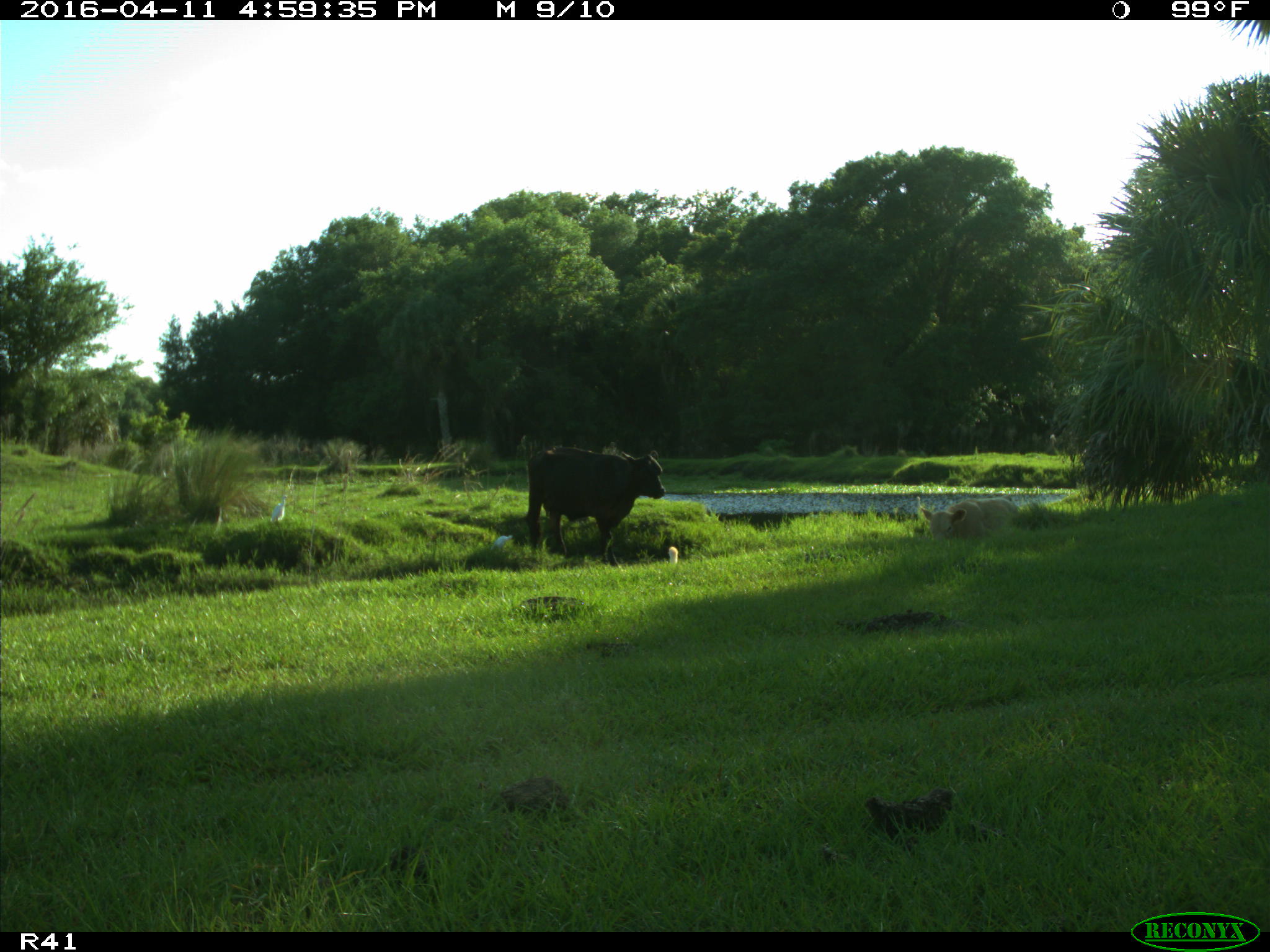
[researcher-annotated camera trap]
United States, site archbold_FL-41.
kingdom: Animalia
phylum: Chordata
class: Mammalia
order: Artiodactyla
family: Bovidae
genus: Bos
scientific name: Bos taurus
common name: domestic cow